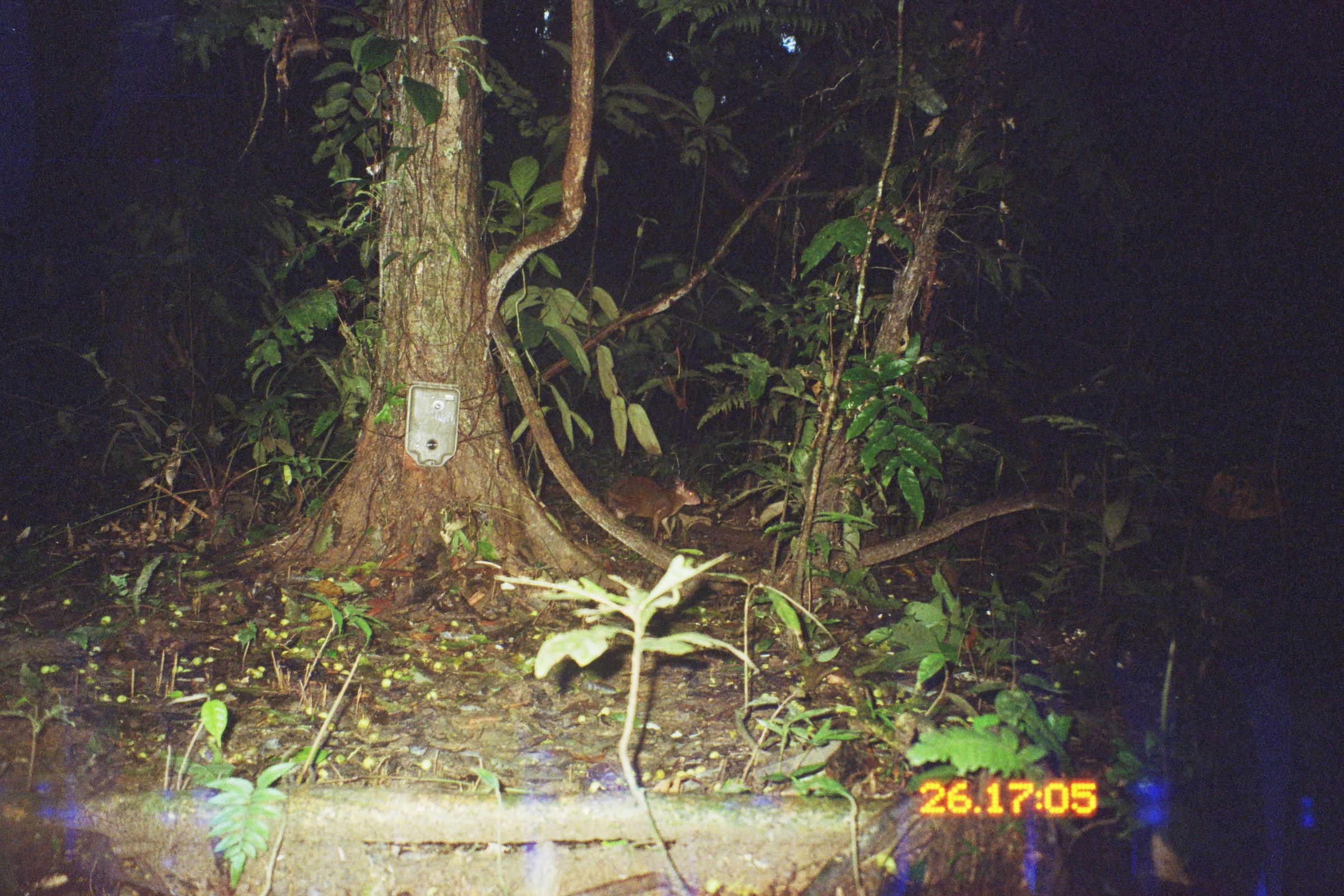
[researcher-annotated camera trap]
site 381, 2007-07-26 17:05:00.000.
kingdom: Animalia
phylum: Chordata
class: Mammalia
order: Rodentia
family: Dasyproctidae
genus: Dasyprocta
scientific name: Dasyprocta punctata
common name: central american agouti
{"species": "Dasyprocta punctata (central american agouti)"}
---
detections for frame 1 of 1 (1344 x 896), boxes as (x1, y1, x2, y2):
dasyprocta punctata: (603, 474, 701, 542)